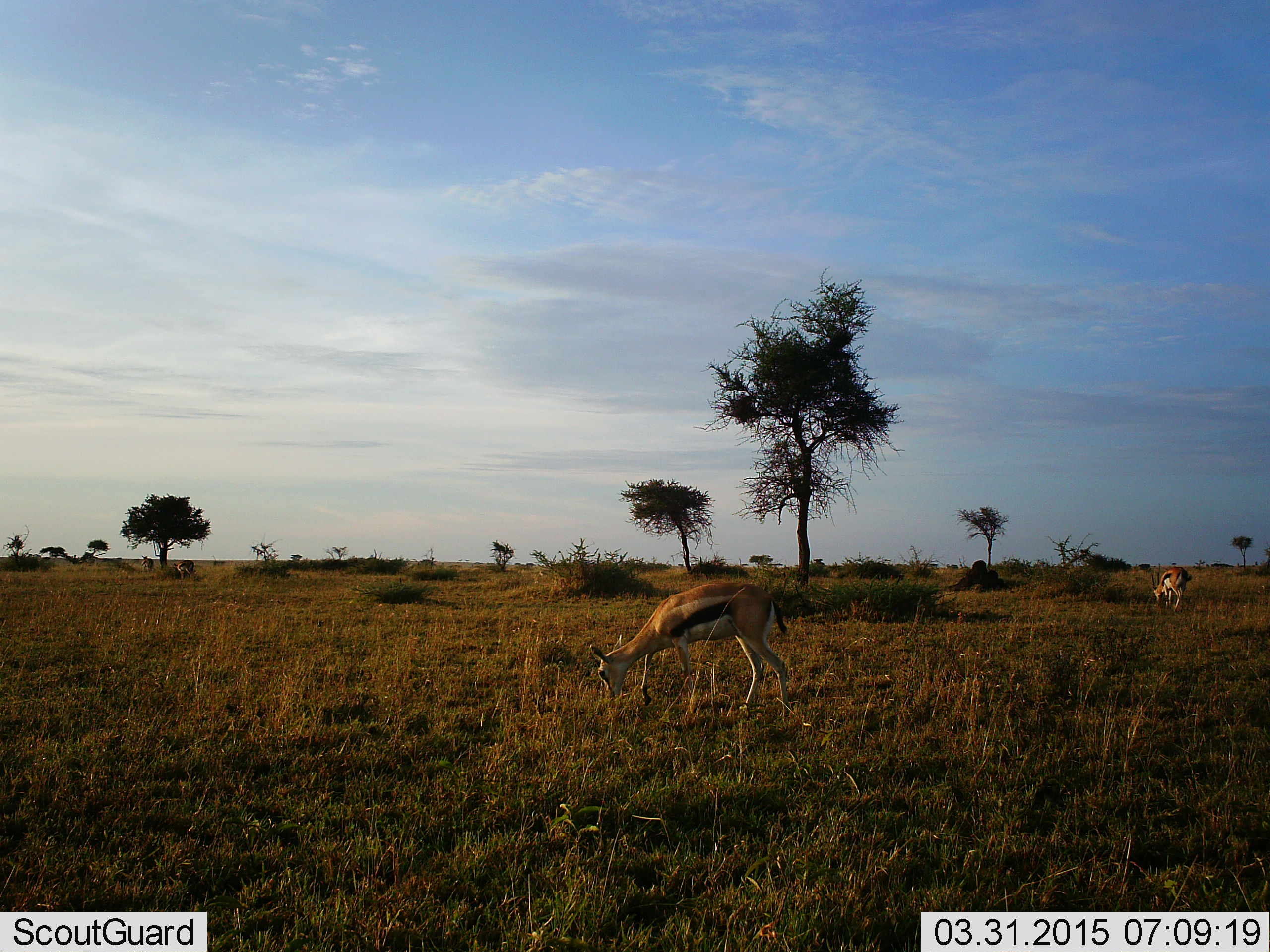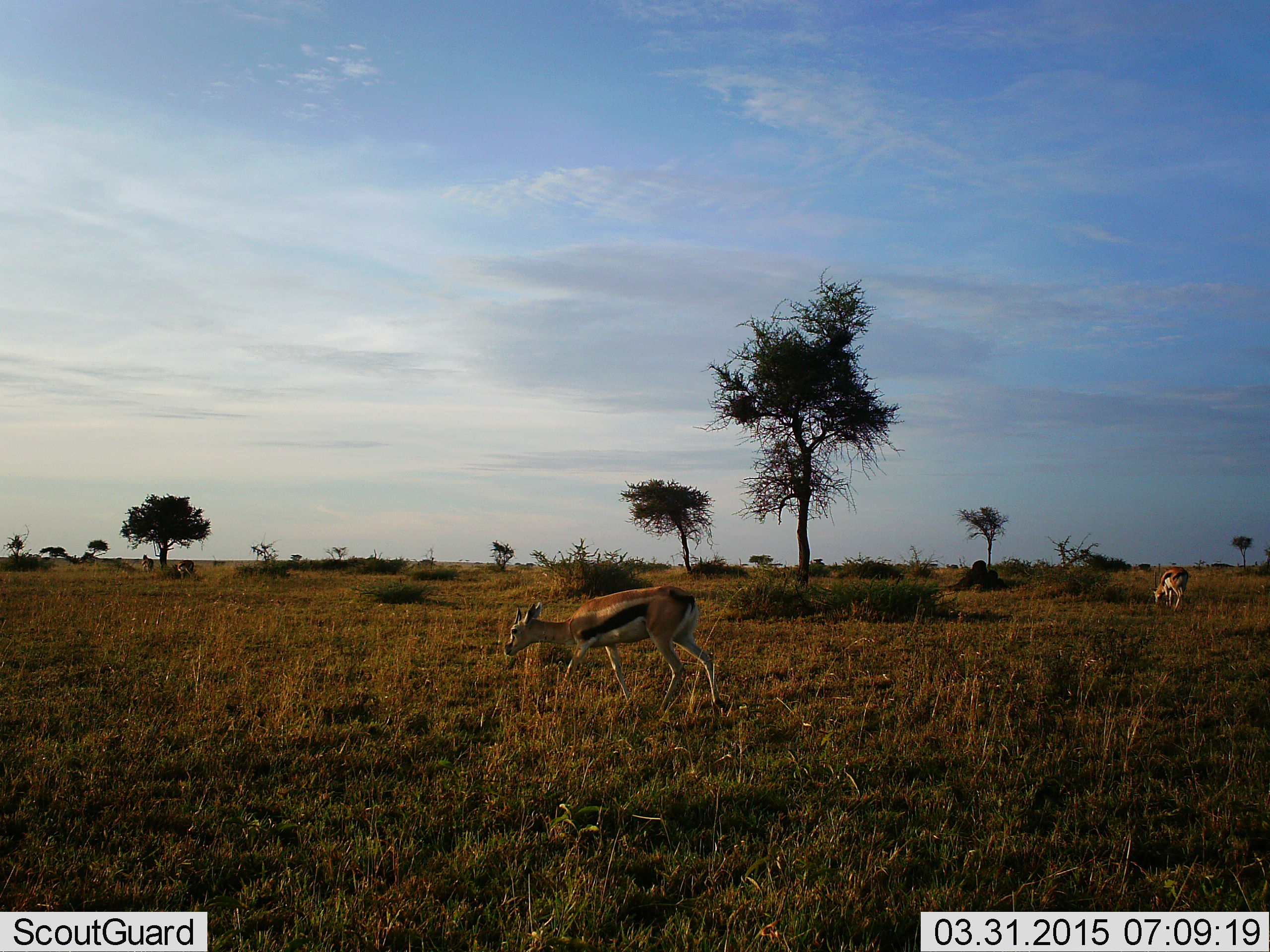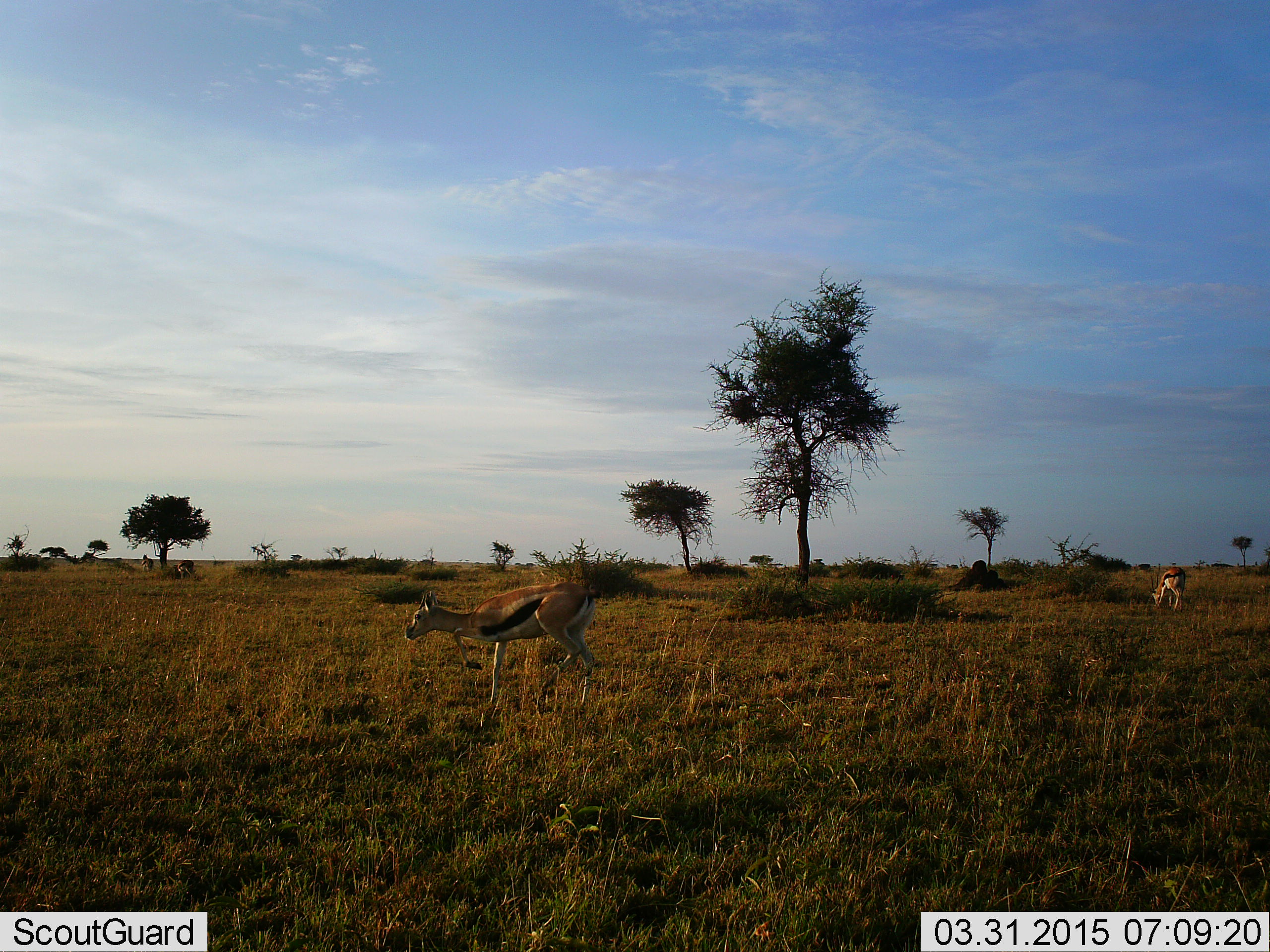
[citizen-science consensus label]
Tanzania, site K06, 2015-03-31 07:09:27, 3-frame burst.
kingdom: Animalia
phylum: Chordata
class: Mammalia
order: Artiodactyla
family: Bovidae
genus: Eudorcas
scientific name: Eudorcas thomsonii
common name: thomson's gazelle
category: gazellethomsons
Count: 2.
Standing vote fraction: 10%.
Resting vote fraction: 0%.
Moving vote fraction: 90%.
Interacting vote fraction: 0%.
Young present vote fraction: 0%.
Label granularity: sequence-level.